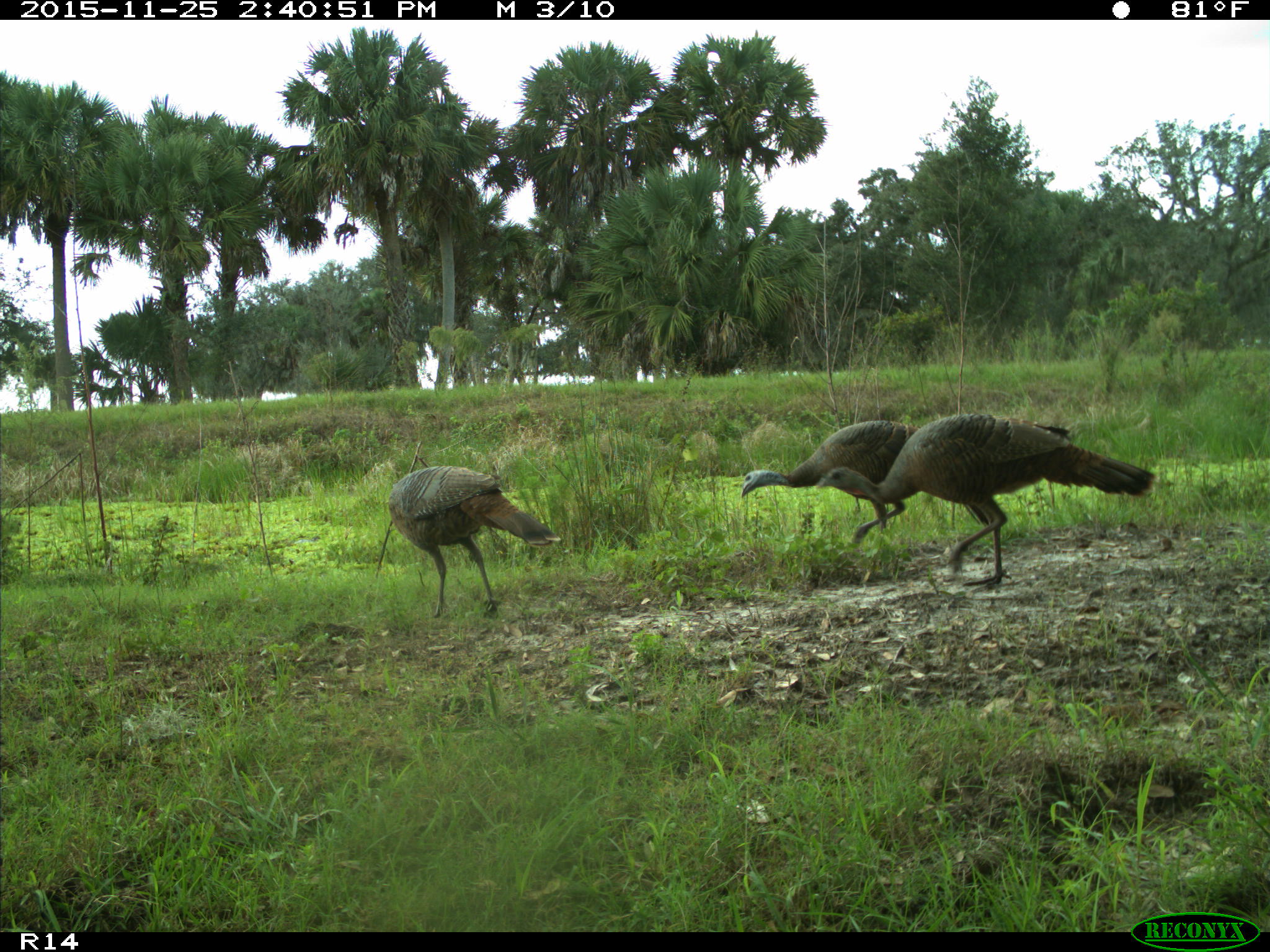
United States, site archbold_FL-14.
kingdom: Animalia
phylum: Chordata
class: Aves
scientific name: Aves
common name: birds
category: unidentified bird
Unidentified bird (birds) (Aves).